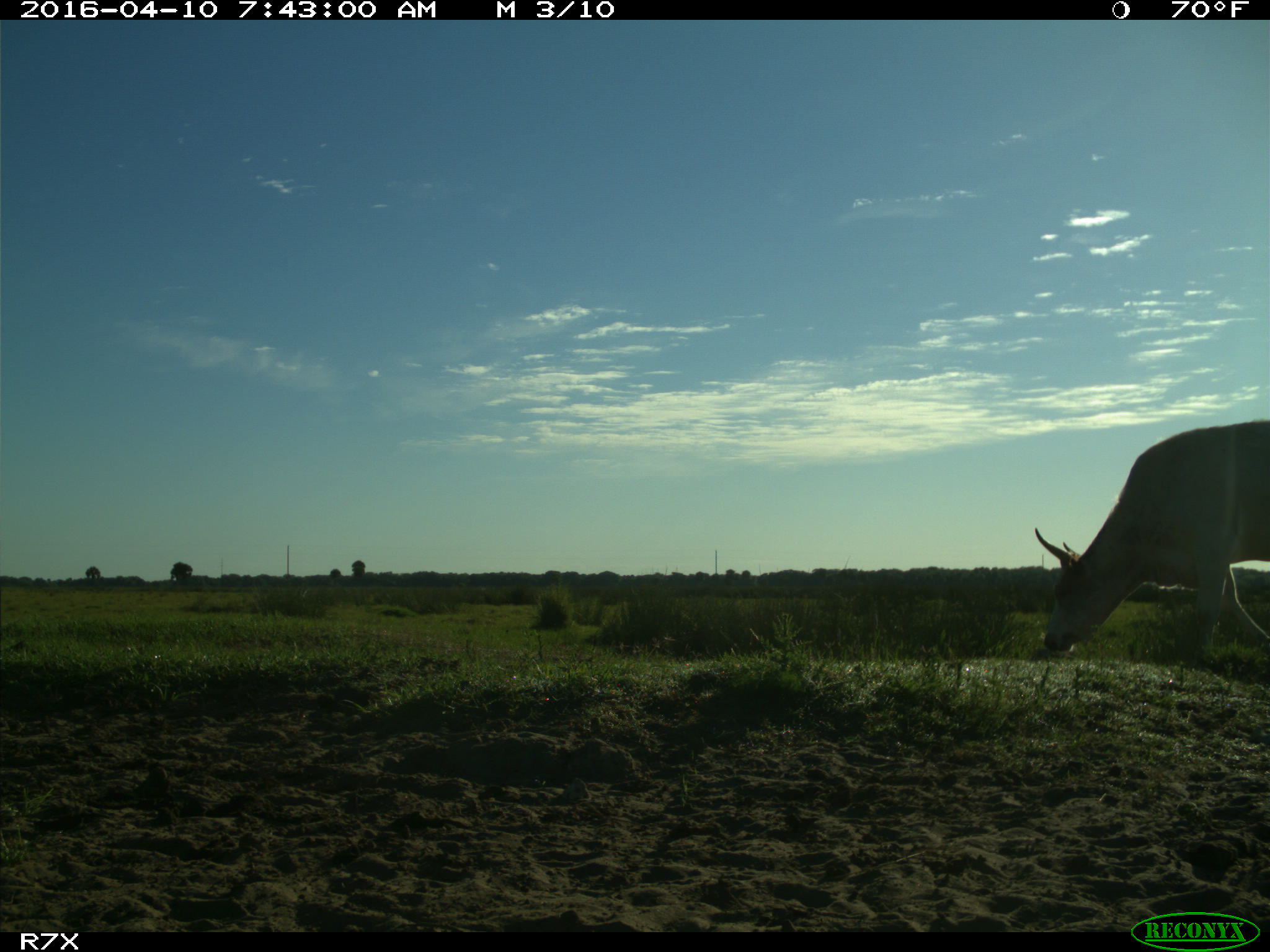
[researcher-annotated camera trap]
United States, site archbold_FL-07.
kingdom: Animalia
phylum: Chordata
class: Mammalia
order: Artiodactyla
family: Bovidae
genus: Bos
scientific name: Bos taurus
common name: domestic cow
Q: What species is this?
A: Bos taurus (domestic cow).